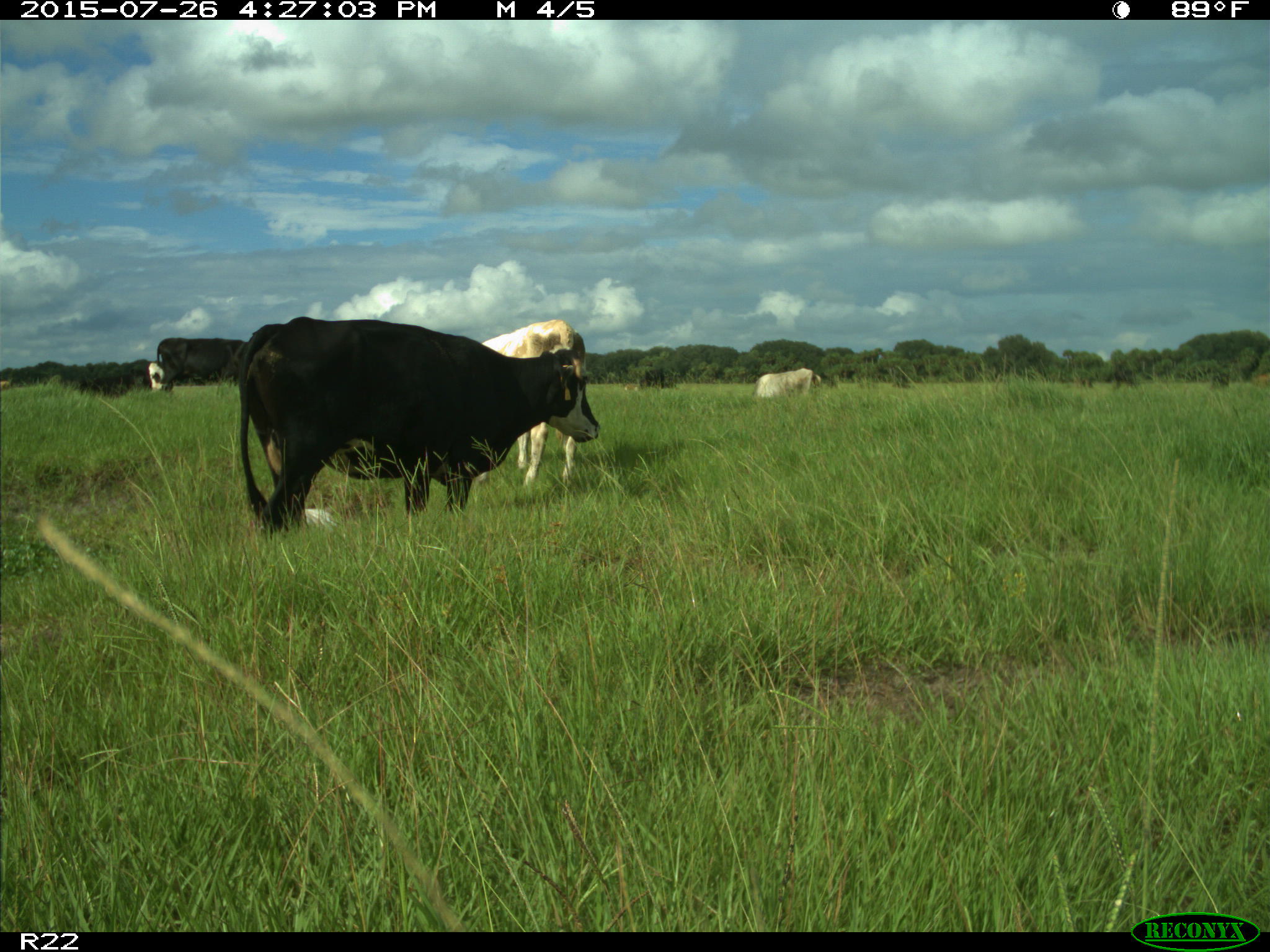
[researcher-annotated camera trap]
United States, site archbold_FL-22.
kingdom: Animalia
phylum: Chordata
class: Mammalia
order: Artiodactyla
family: Bovidae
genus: Bos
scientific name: Bos taurus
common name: domestic cow